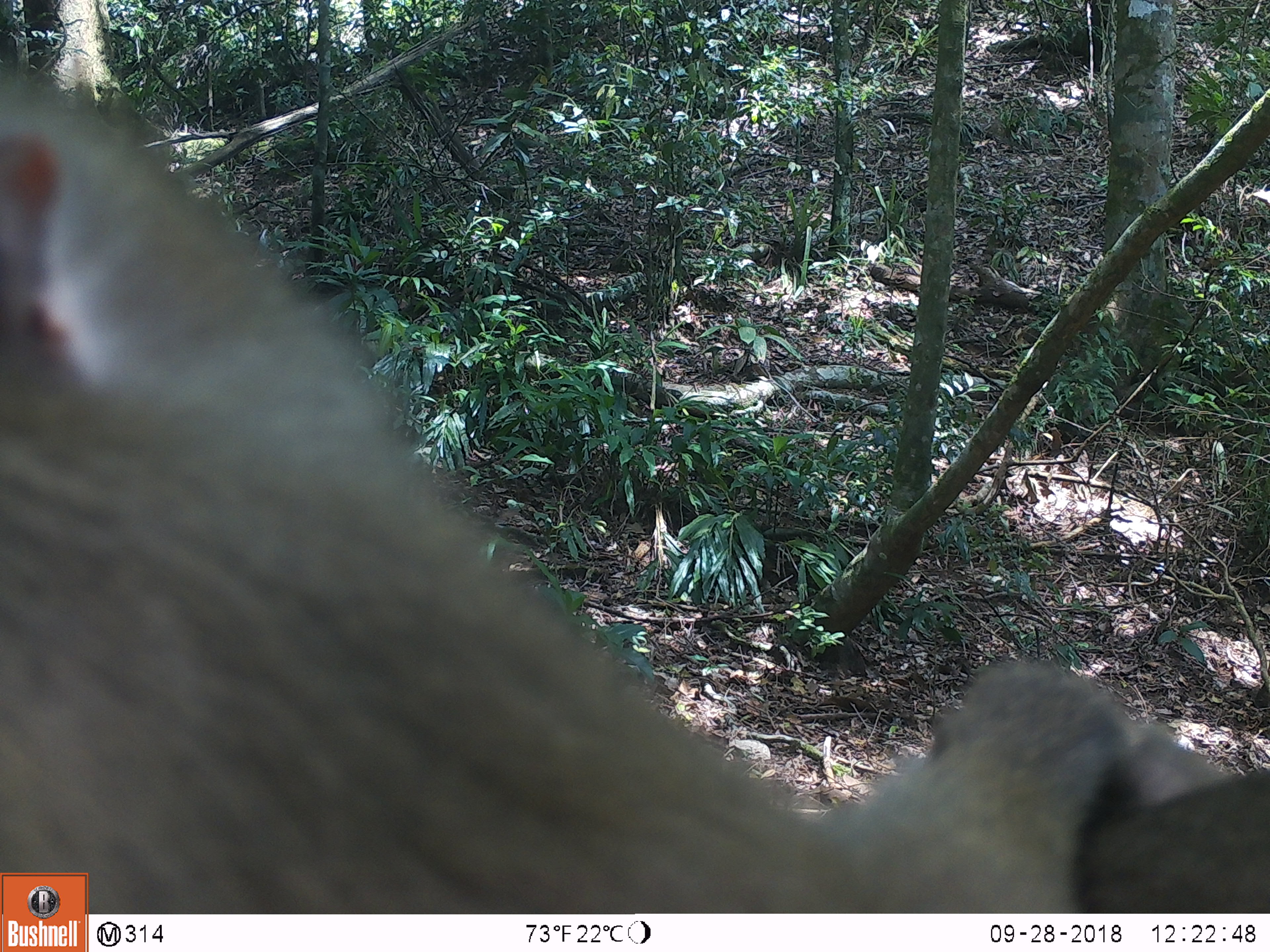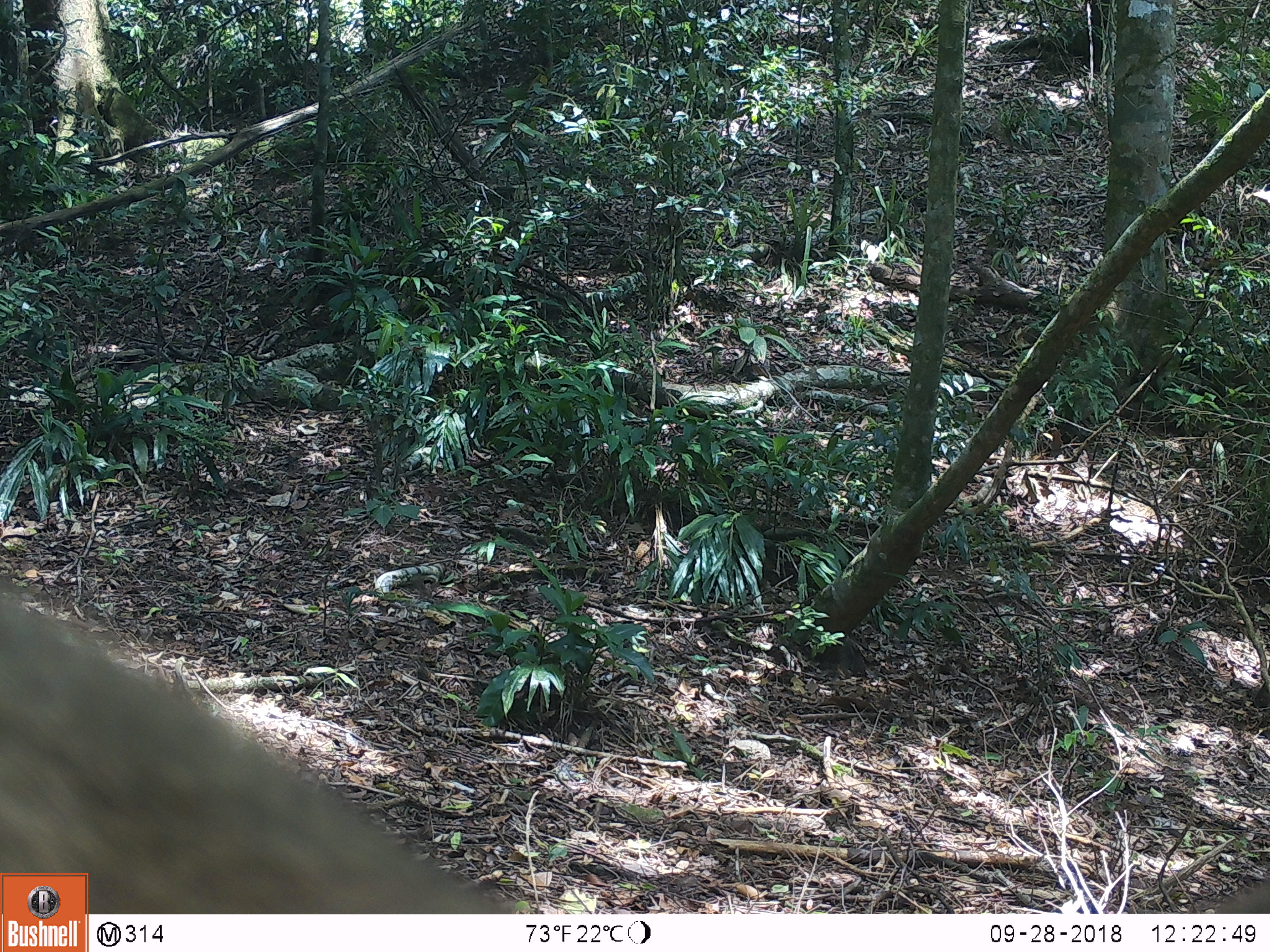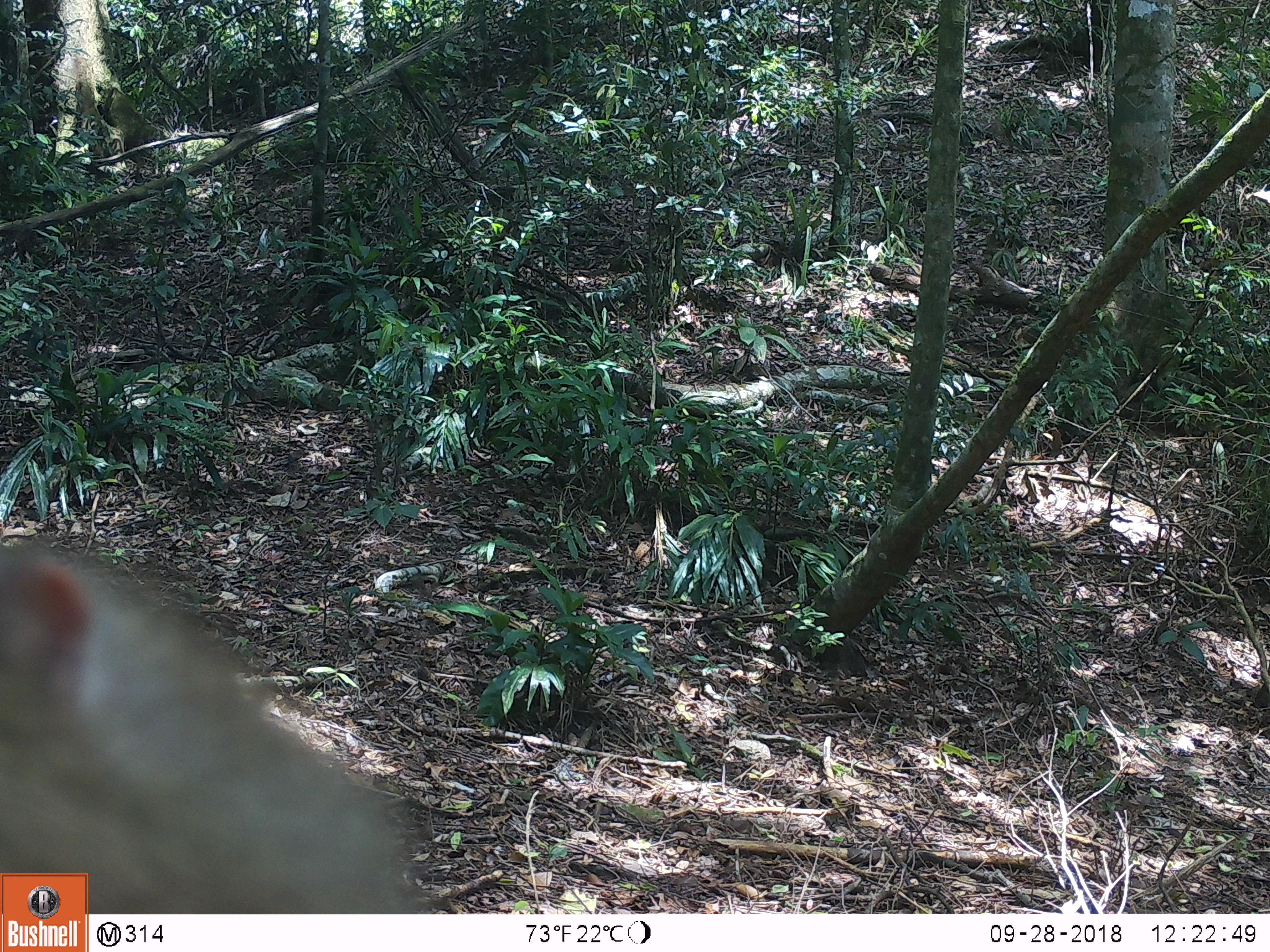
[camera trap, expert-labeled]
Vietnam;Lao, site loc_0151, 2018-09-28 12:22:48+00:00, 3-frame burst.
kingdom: Animalia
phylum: Chordata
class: Mammalia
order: Primates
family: Cercopithecidae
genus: Macaca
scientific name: Macaca nemestrina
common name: pig-tailed macaque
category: pig tailed macaque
Pig tailed macaque (pig-tailed macaque) (Macaca nemestrina). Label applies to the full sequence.